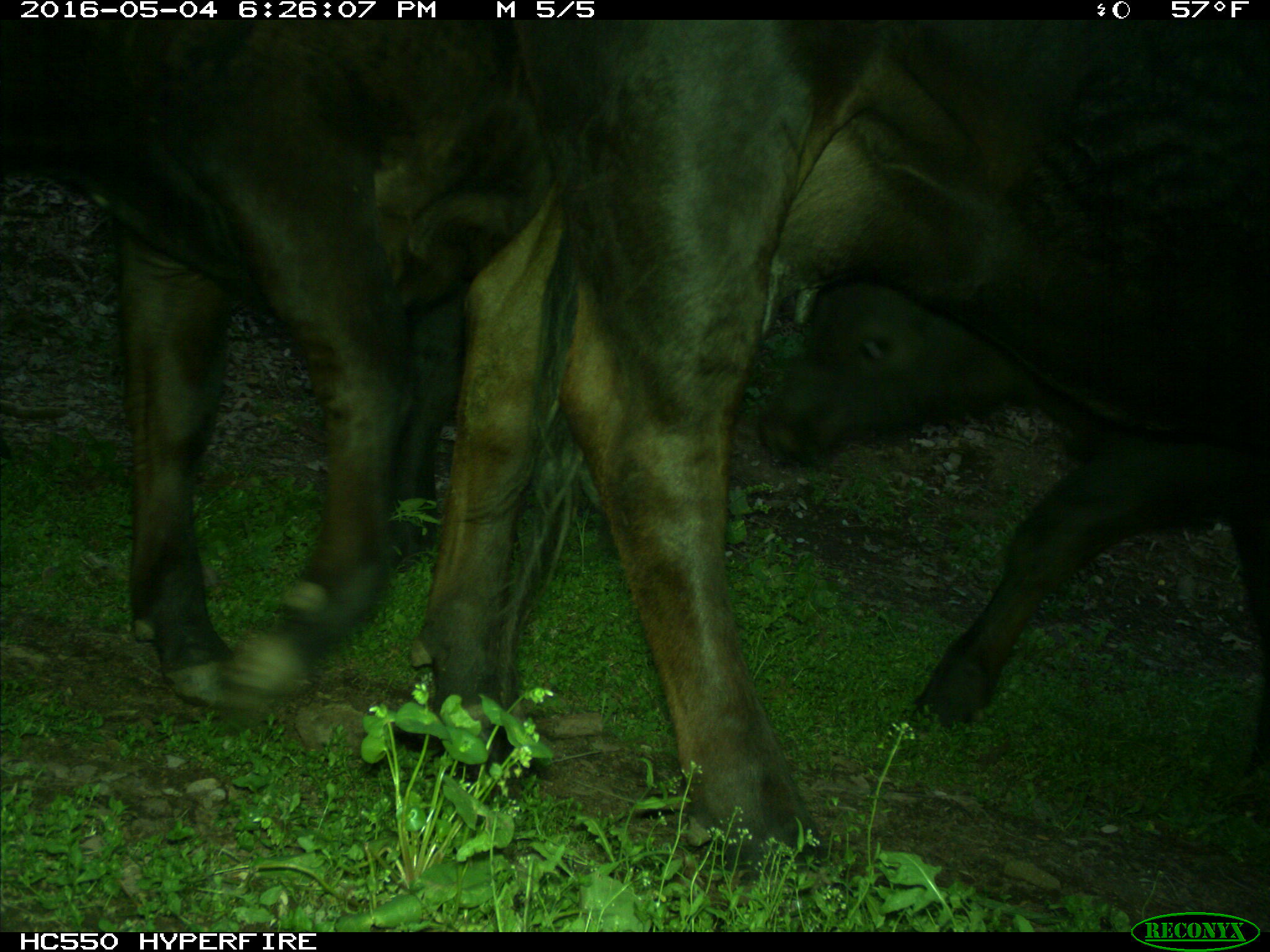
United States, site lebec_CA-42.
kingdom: Animalia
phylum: Chordata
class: Mammalia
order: Artiodactyla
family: Bovidae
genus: Bos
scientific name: Bos taurus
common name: domestic cow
Bos taurus (domestic cow).